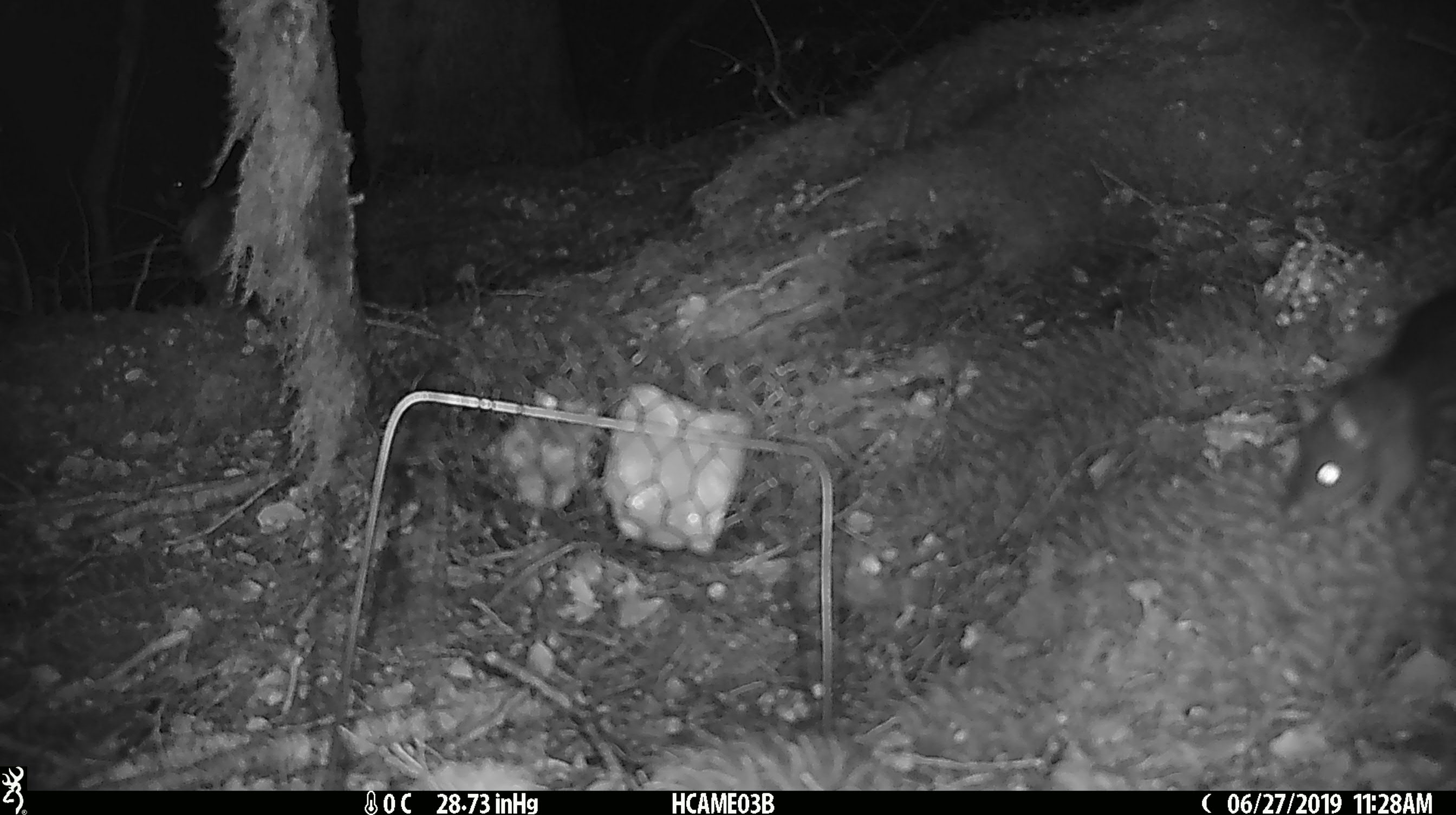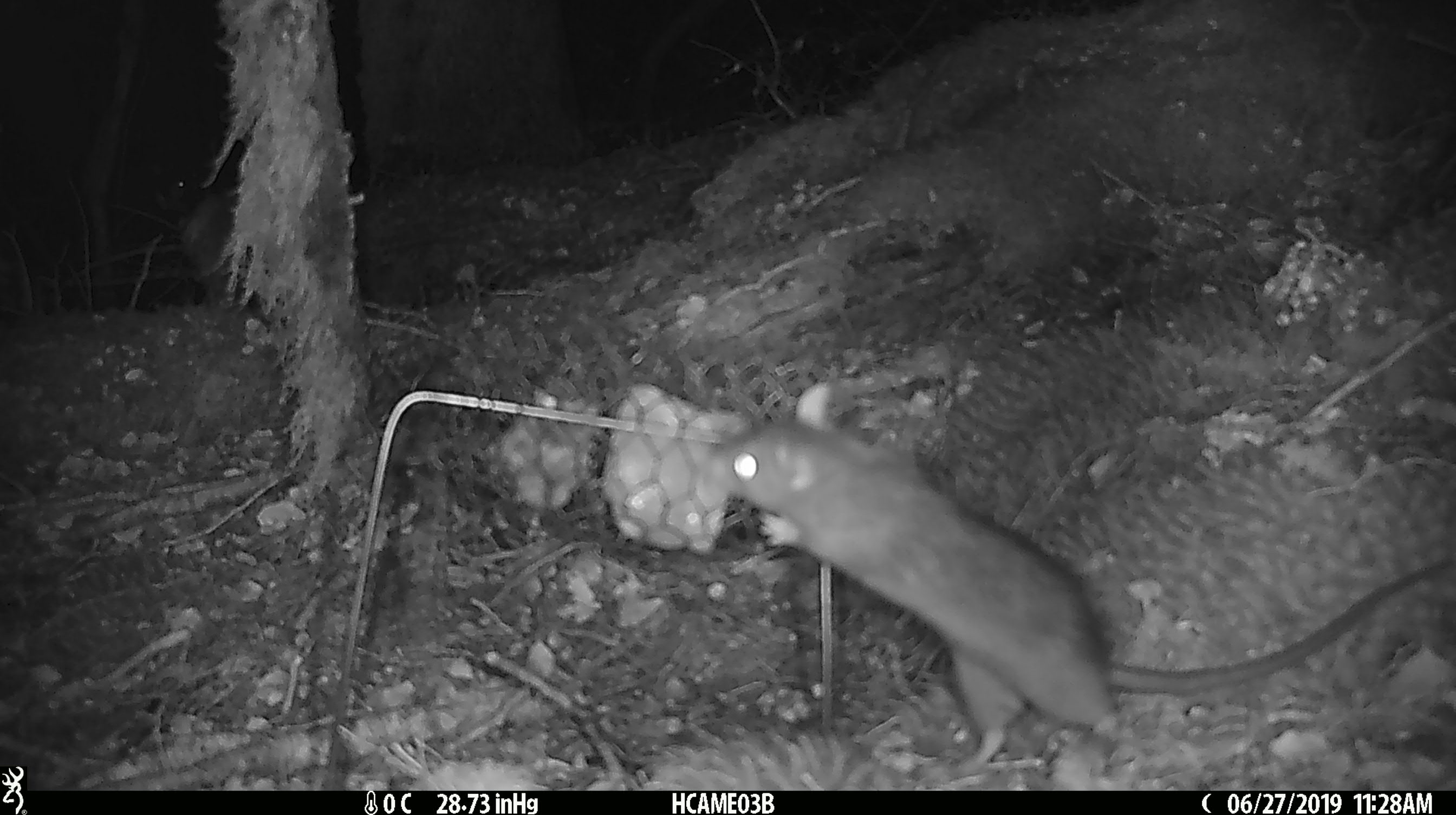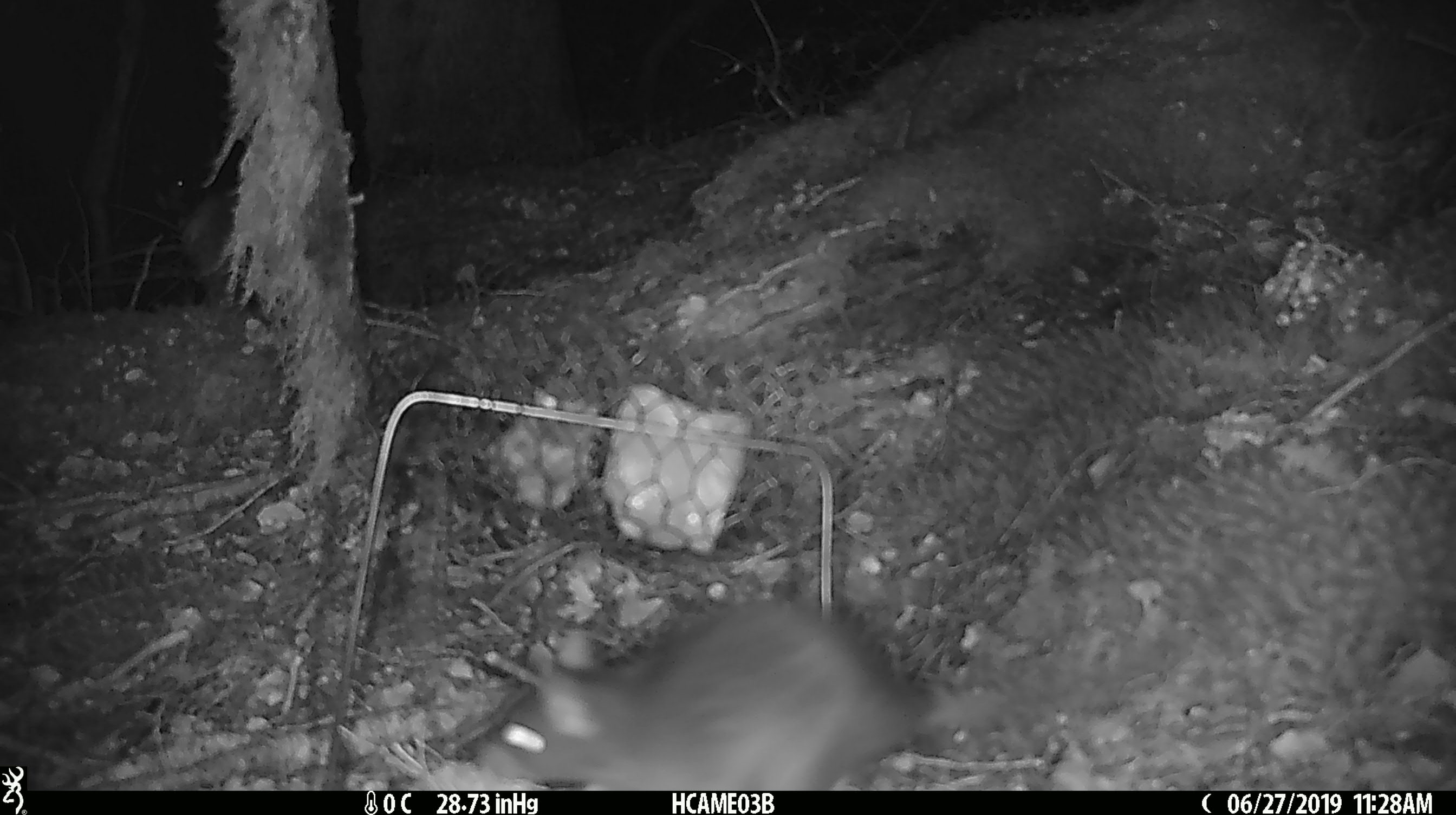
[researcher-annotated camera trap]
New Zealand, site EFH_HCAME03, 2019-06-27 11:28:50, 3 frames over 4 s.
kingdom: Animalia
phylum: Chordata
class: Mammalia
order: Rodentia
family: Muridae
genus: Rattus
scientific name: Rattus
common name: rat